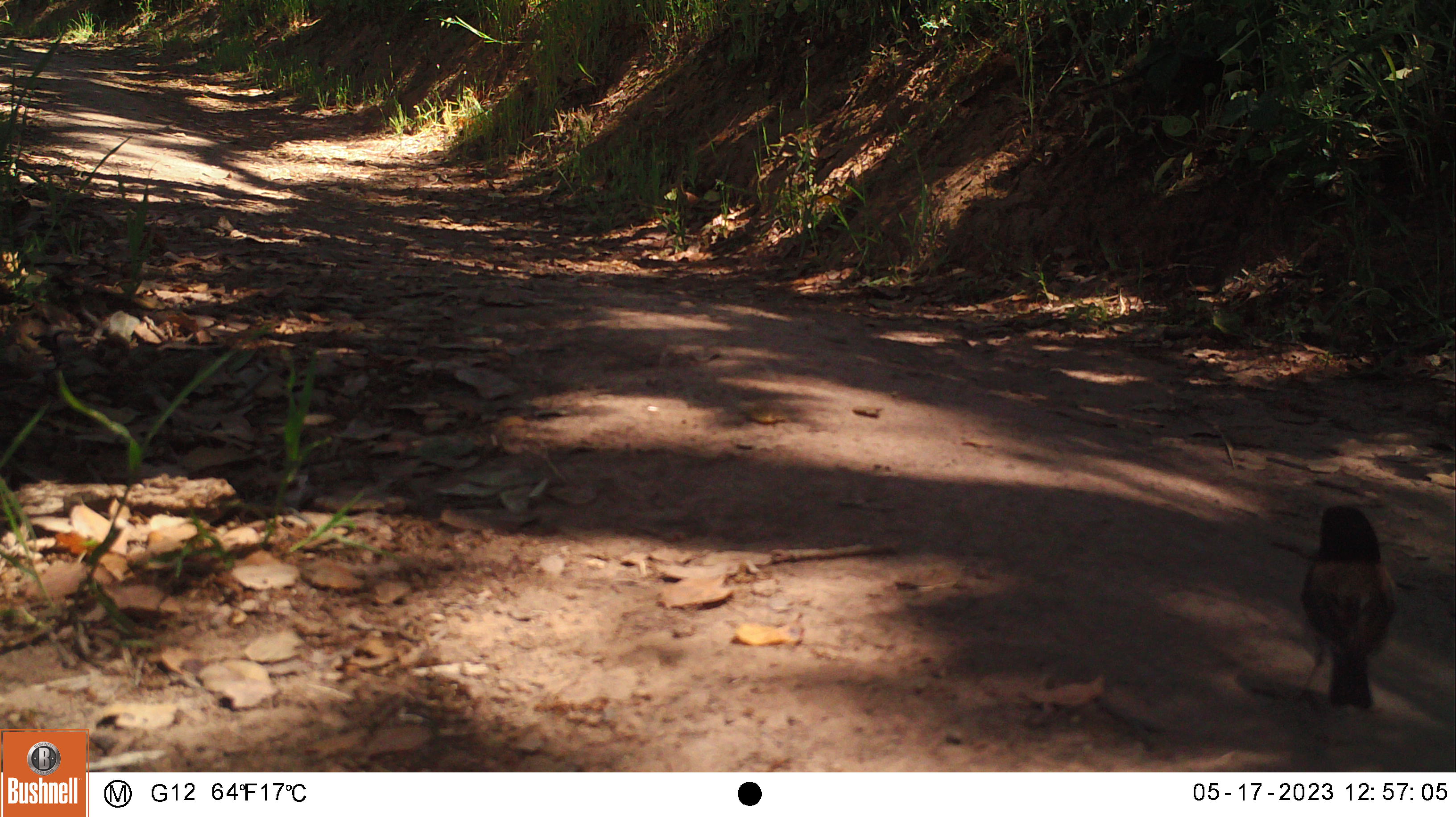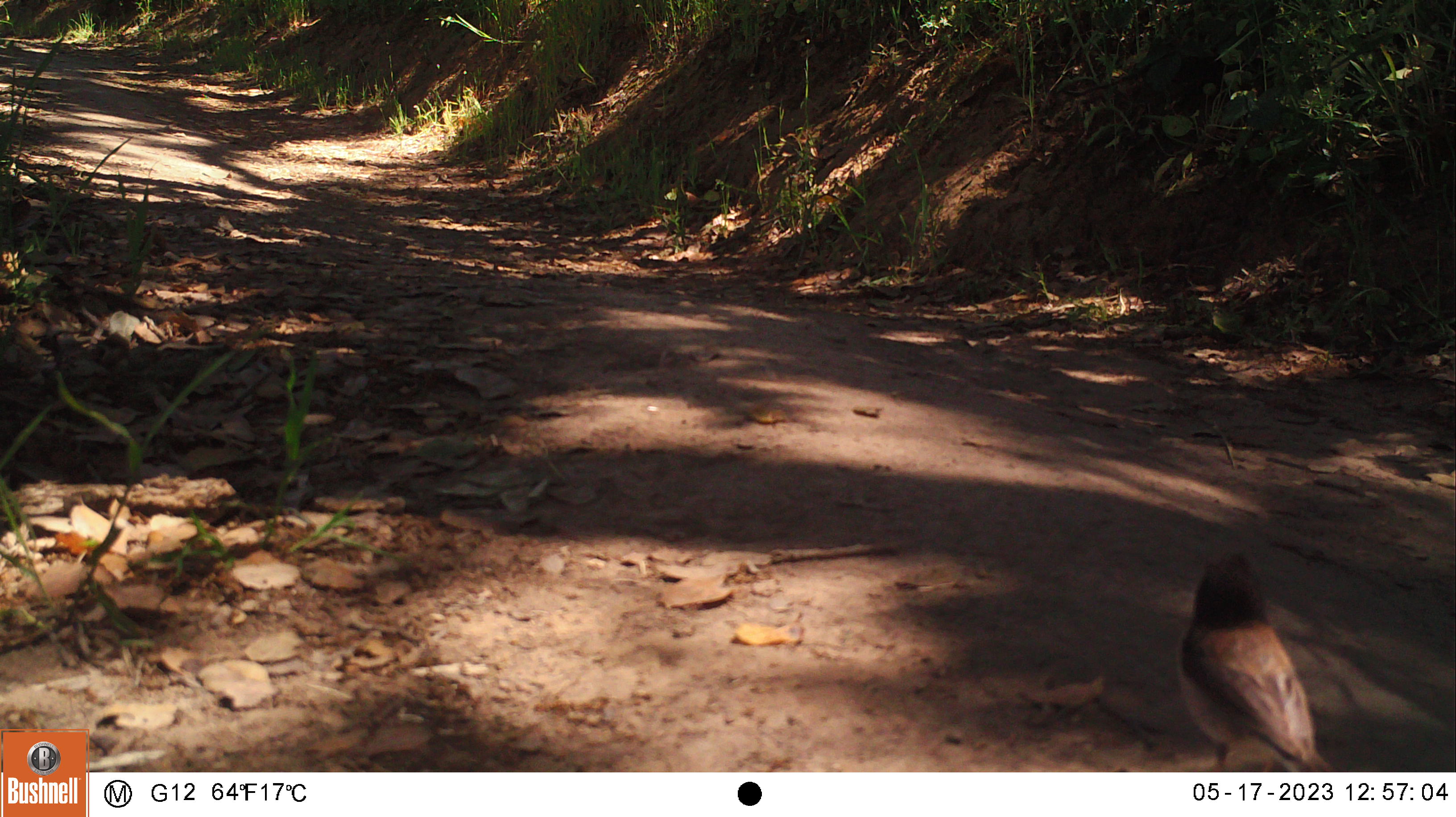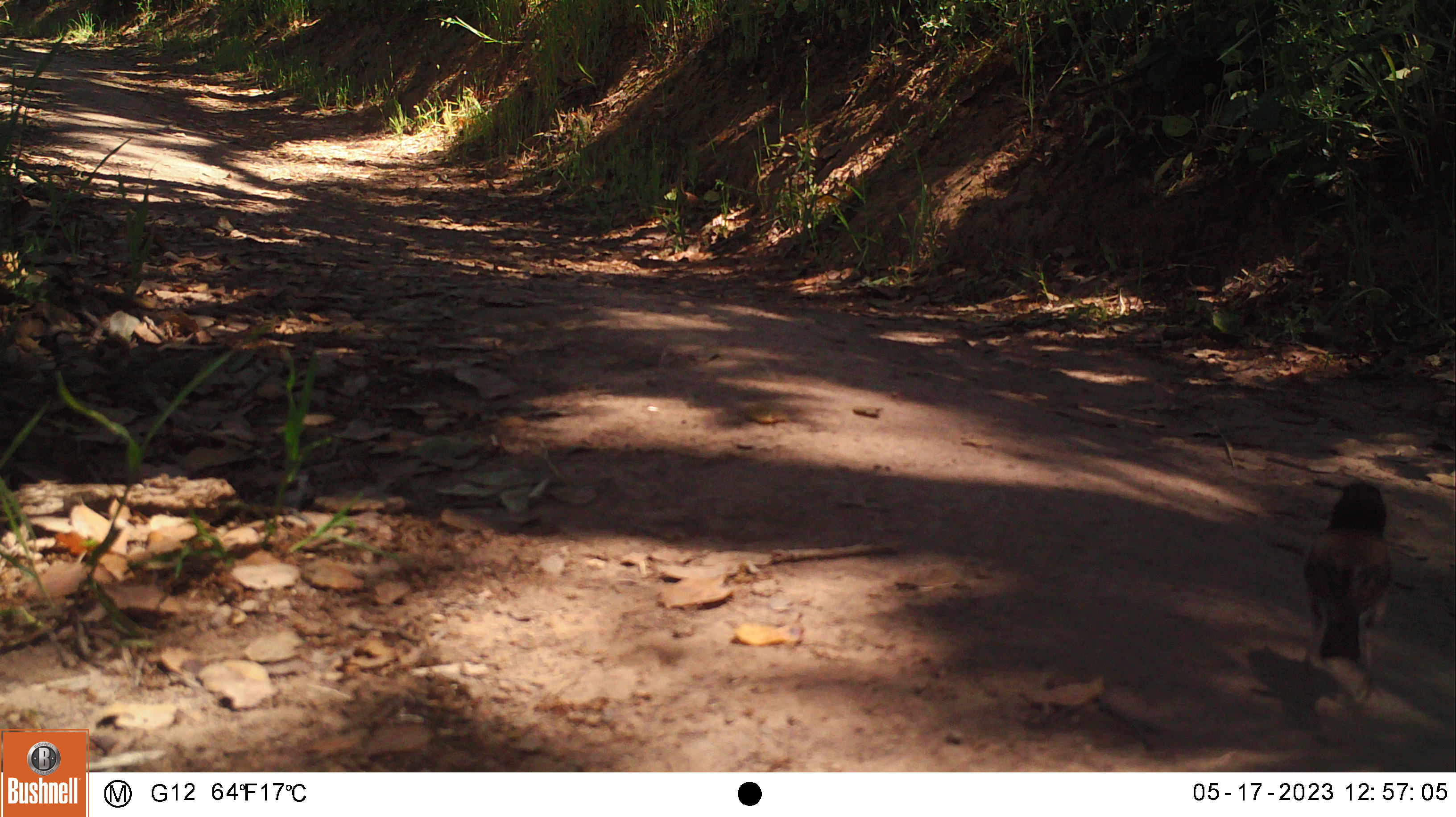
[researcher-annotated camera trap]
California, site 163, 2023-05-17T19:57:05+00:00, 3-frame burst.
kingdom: Animalia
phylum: Chordata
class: Aves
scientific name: Aves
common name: bird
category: unknown bird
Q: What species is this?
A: Unknown bird (bird) (Aves).